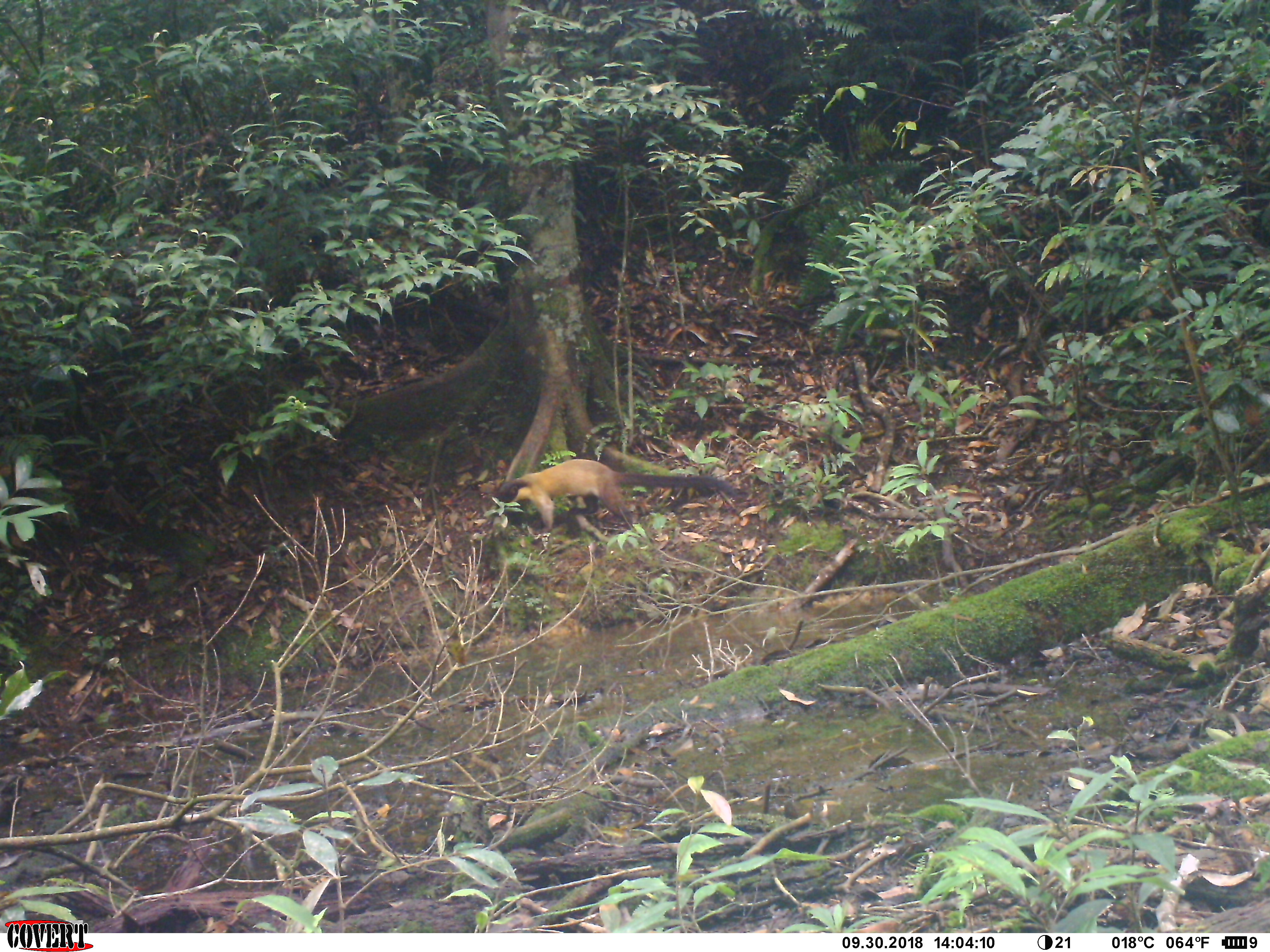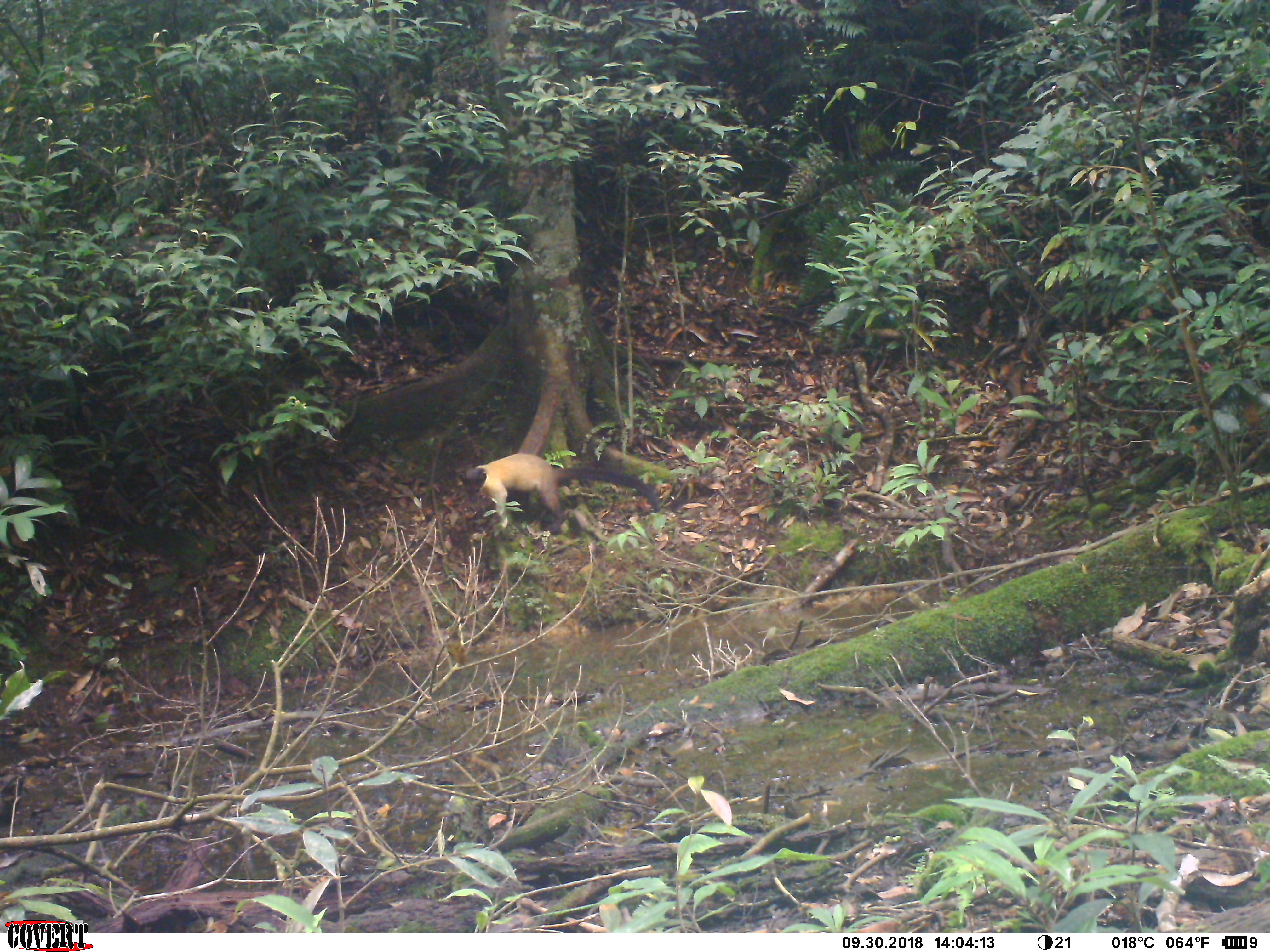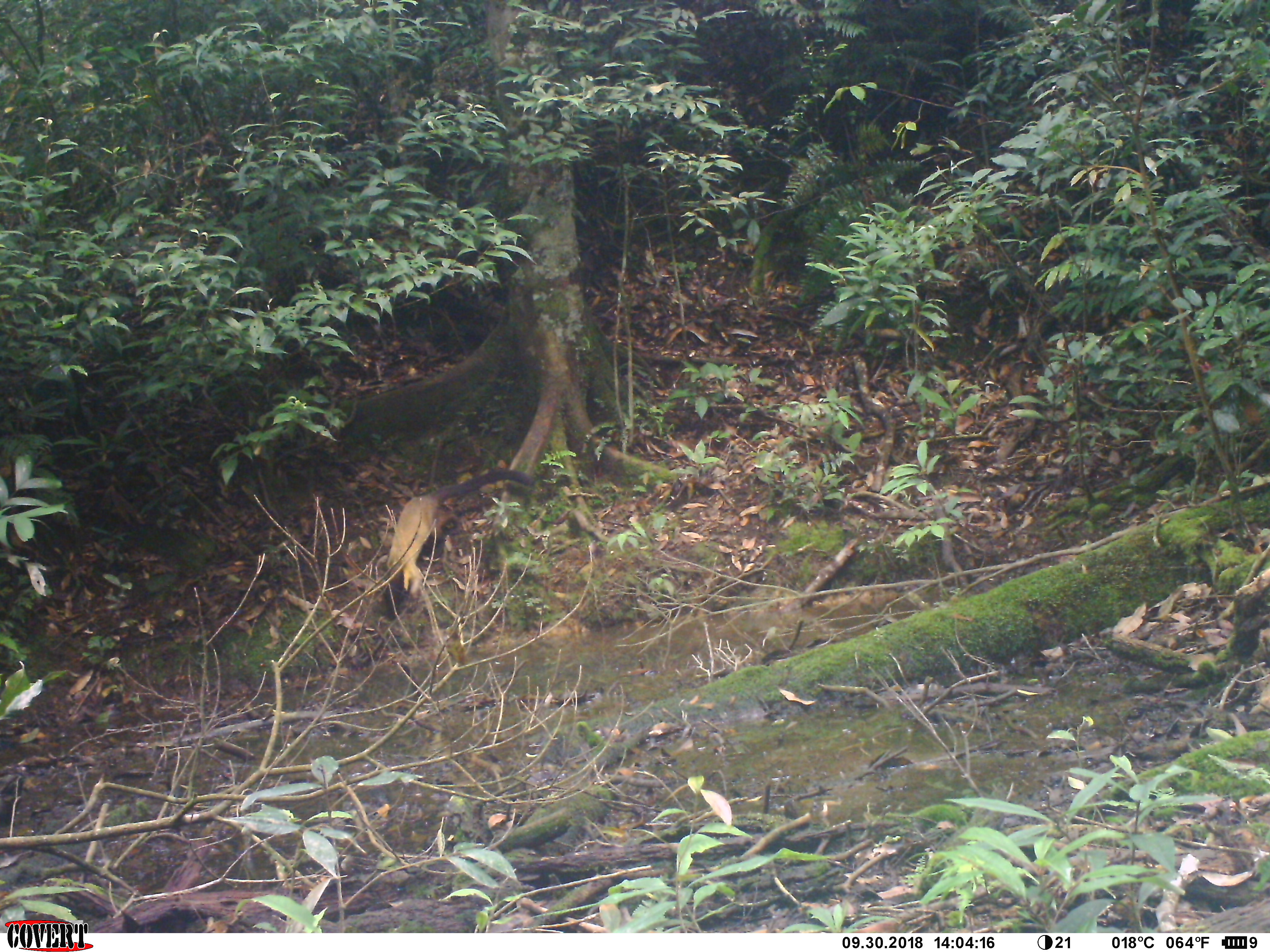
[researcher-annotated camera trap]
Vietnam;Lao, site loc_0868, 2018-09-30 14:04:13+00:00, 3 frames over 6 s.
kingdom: Animalia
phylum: Chordata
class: Mammalia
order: Carnivora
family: Mustelidae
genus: Martes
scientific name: Martes flavigula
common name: yellow-throated marten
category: yellow throated marten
Yellow throated marten (yellow-throated marten) (Martes flavigula). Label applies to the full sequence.